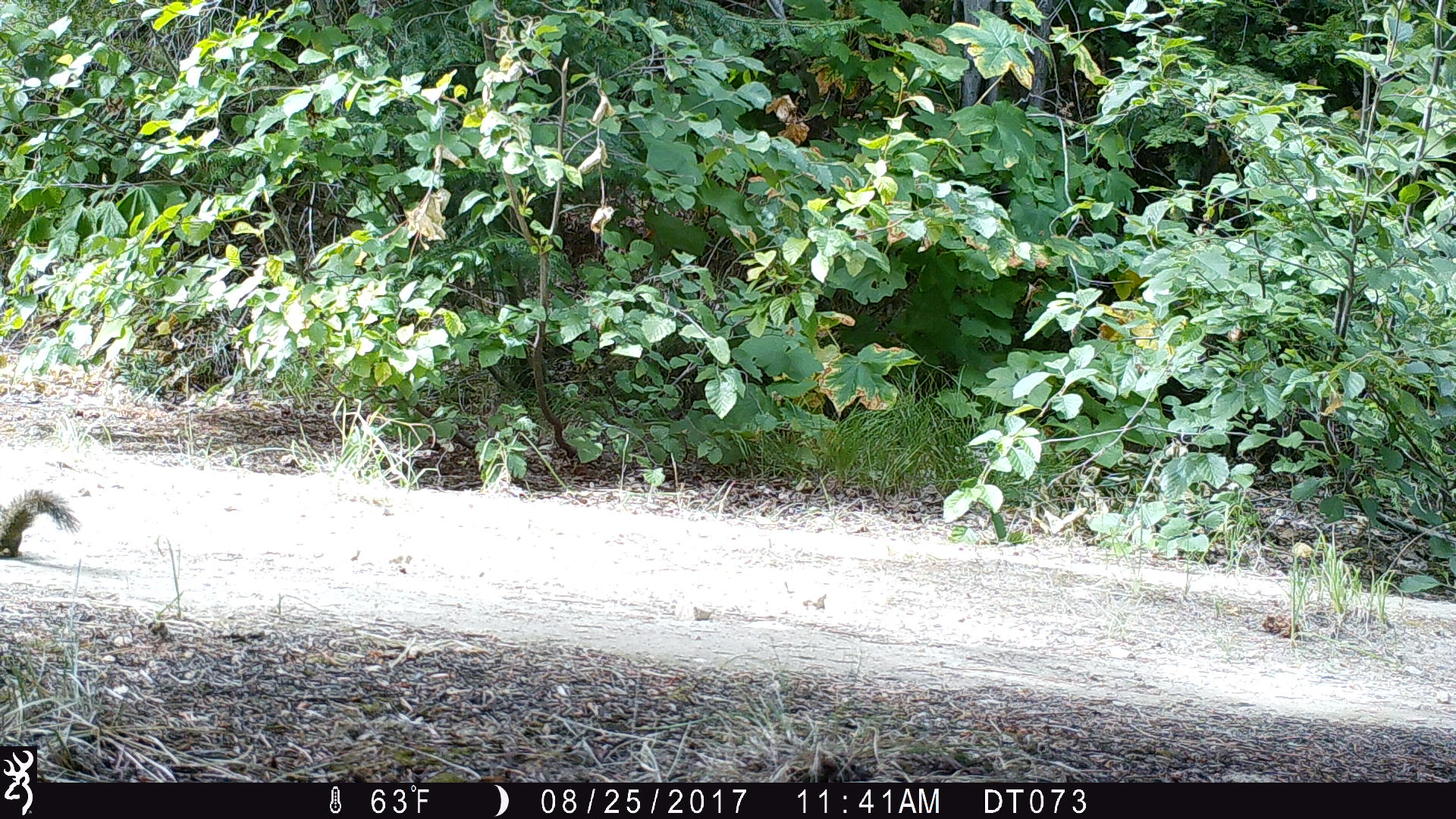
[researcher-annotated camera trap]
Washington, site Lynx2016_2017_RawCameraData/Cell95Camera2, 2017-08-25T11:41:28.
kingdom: Animalia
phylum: Chordata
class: Mammalia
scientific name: Mammalia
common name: small mammal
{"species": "small mammal (Mammalia)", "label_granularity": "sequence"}